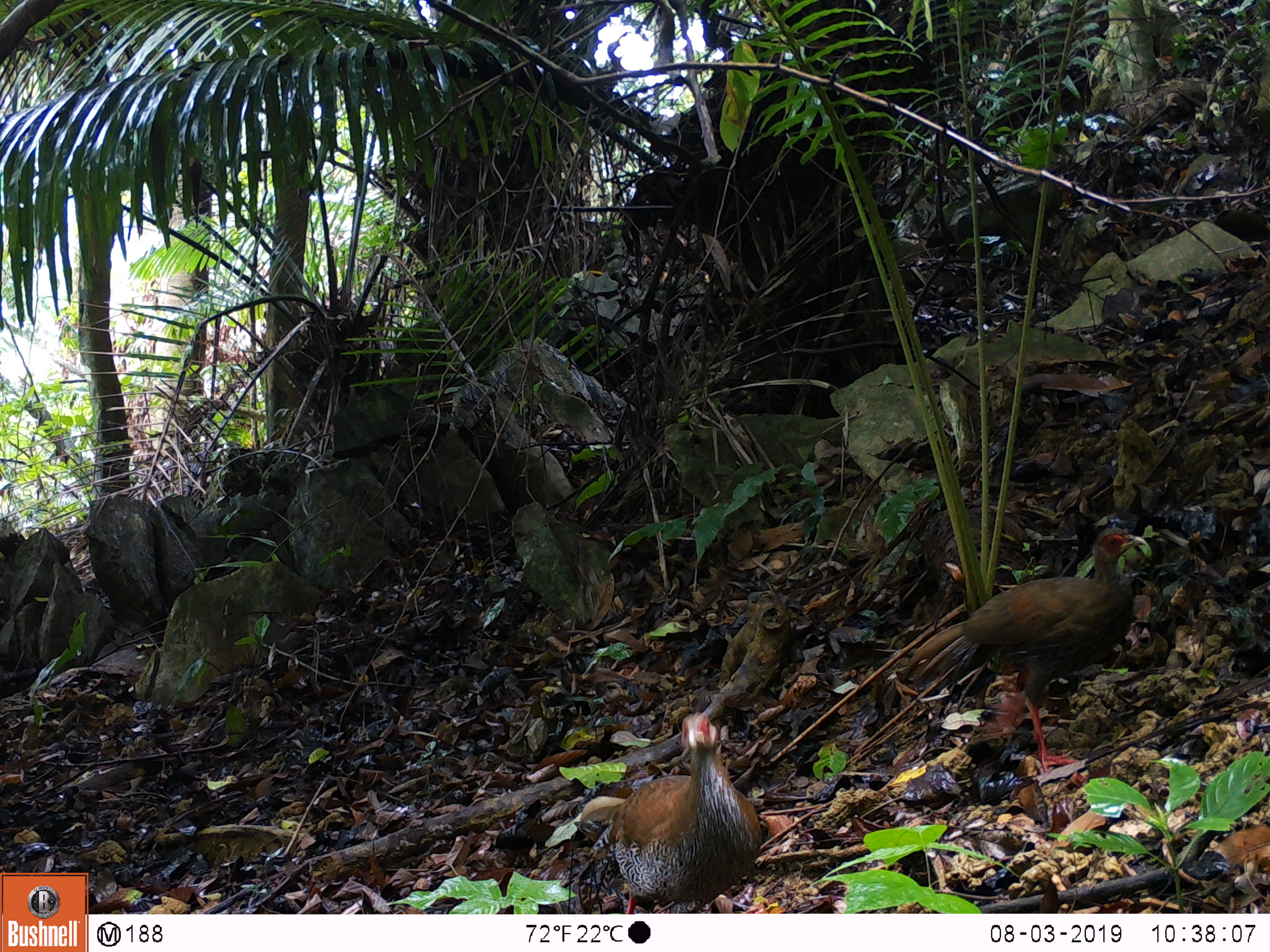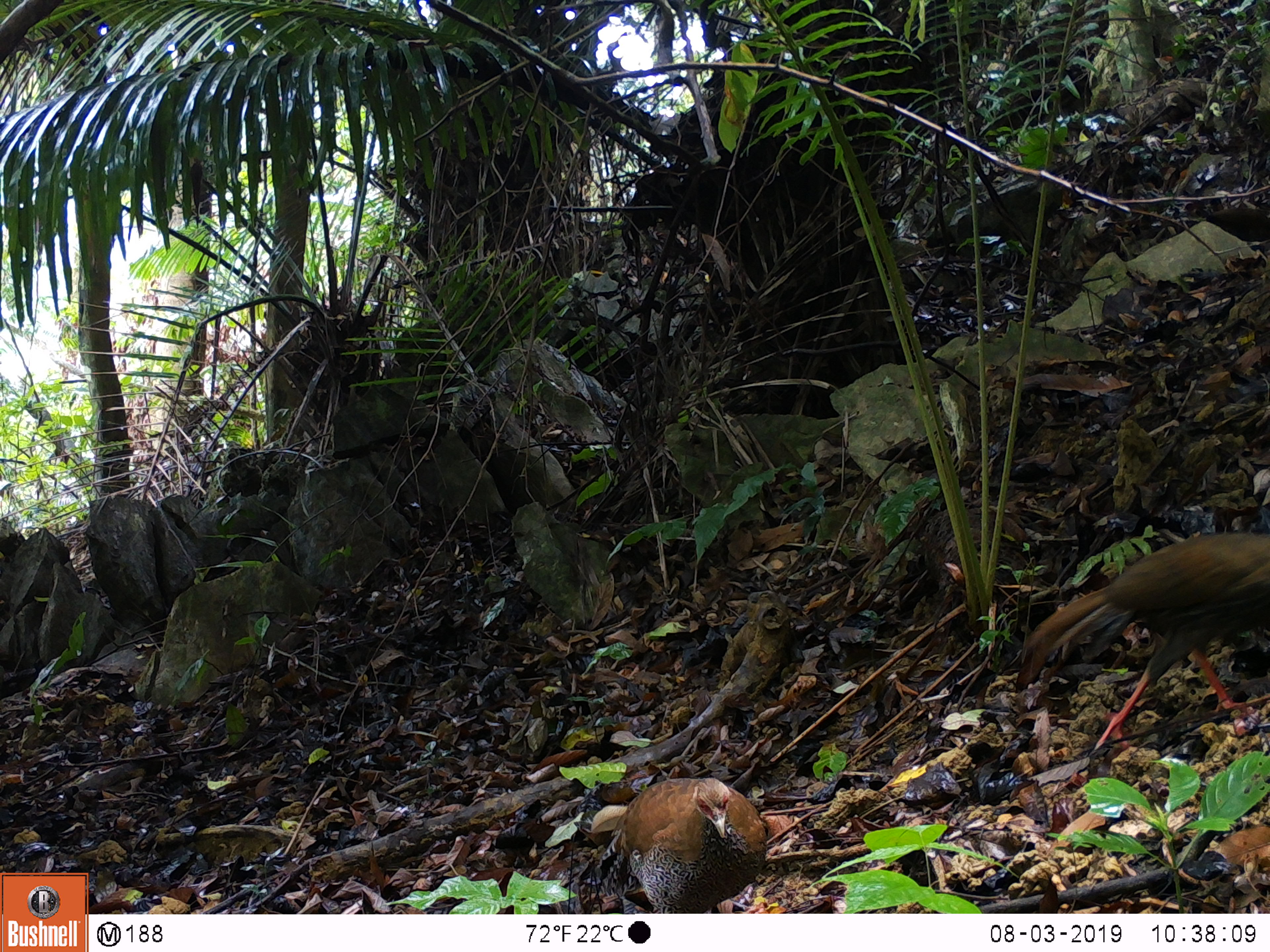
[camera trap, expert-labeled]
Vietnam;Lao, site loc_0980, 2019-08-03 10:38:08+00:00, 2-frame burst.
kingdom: Animalia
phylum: Chordata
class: Aves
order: Galliformes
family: Phasianidae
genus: Lophura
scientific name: Lophura nycthemera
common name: silver pheasant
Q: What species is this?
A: Silver pheasant (Lophura nycthemera).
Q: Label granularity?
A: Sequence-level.